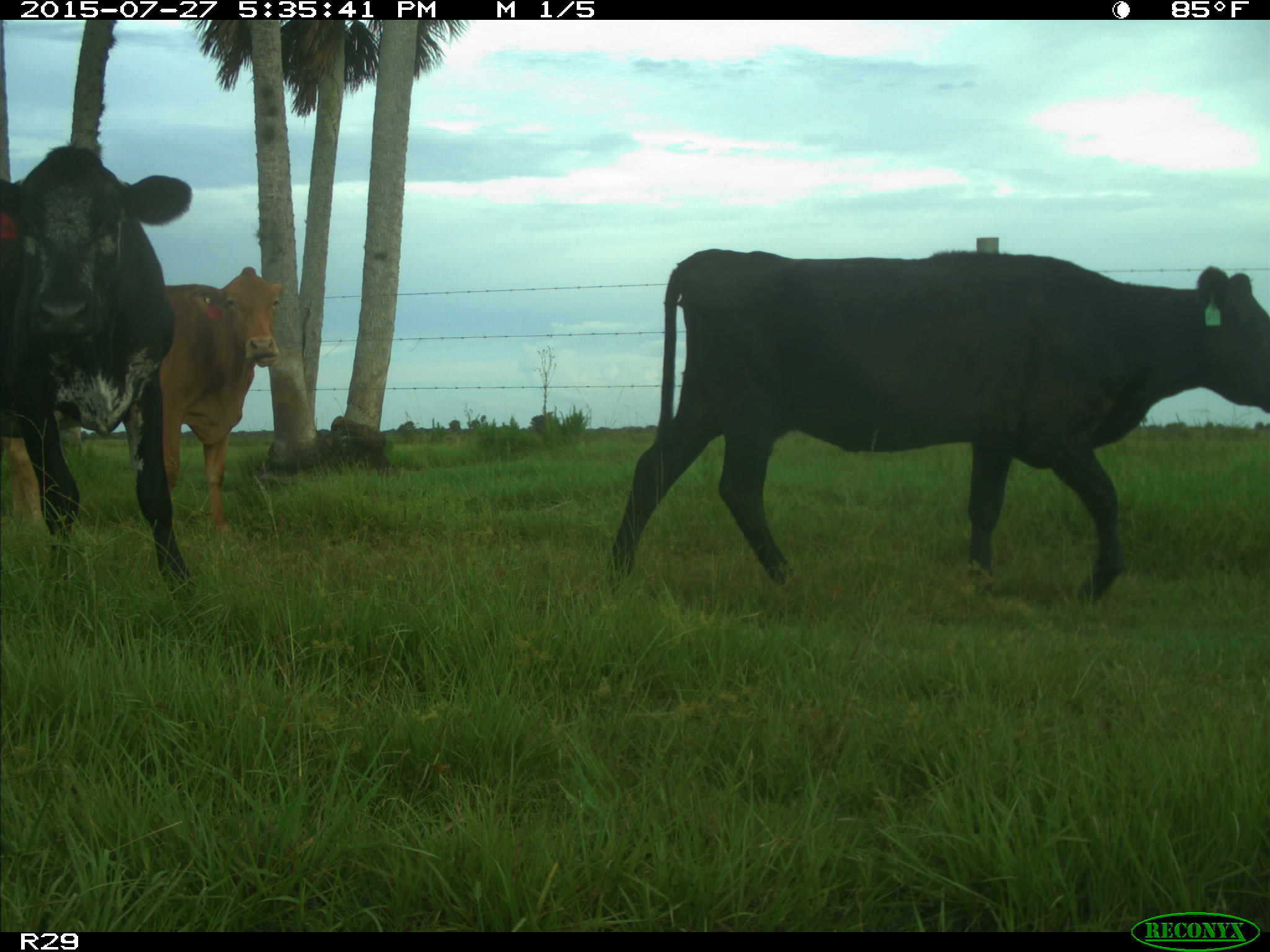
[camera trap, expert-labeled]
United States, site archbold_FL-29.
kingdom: Animalia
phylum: Chordata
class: Mammalia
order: Artiodactyla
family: Bovidae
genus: Bos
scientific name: Bos taurus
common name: domestic cow